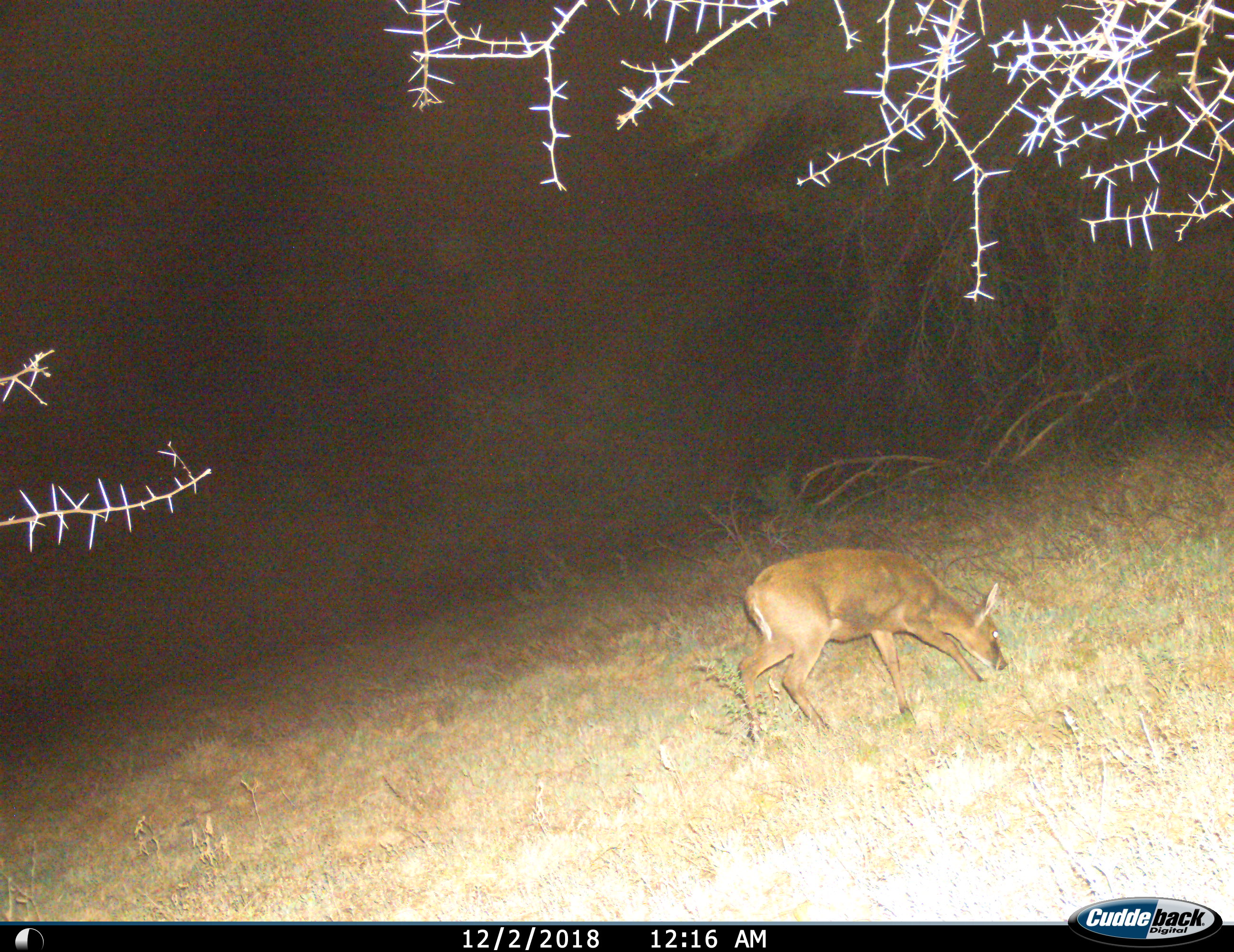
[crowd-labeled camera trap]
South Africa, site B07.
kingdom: Animalia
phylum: Chordata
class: Mammalia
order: Artiodactyla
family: Bovidae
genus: Sylvicapra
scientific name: Sylvicapra grimmia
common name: common grey duiker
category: duikercommongrey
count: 1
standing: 0%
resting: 0%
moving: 17%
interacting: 0%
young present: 0%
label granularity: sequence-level